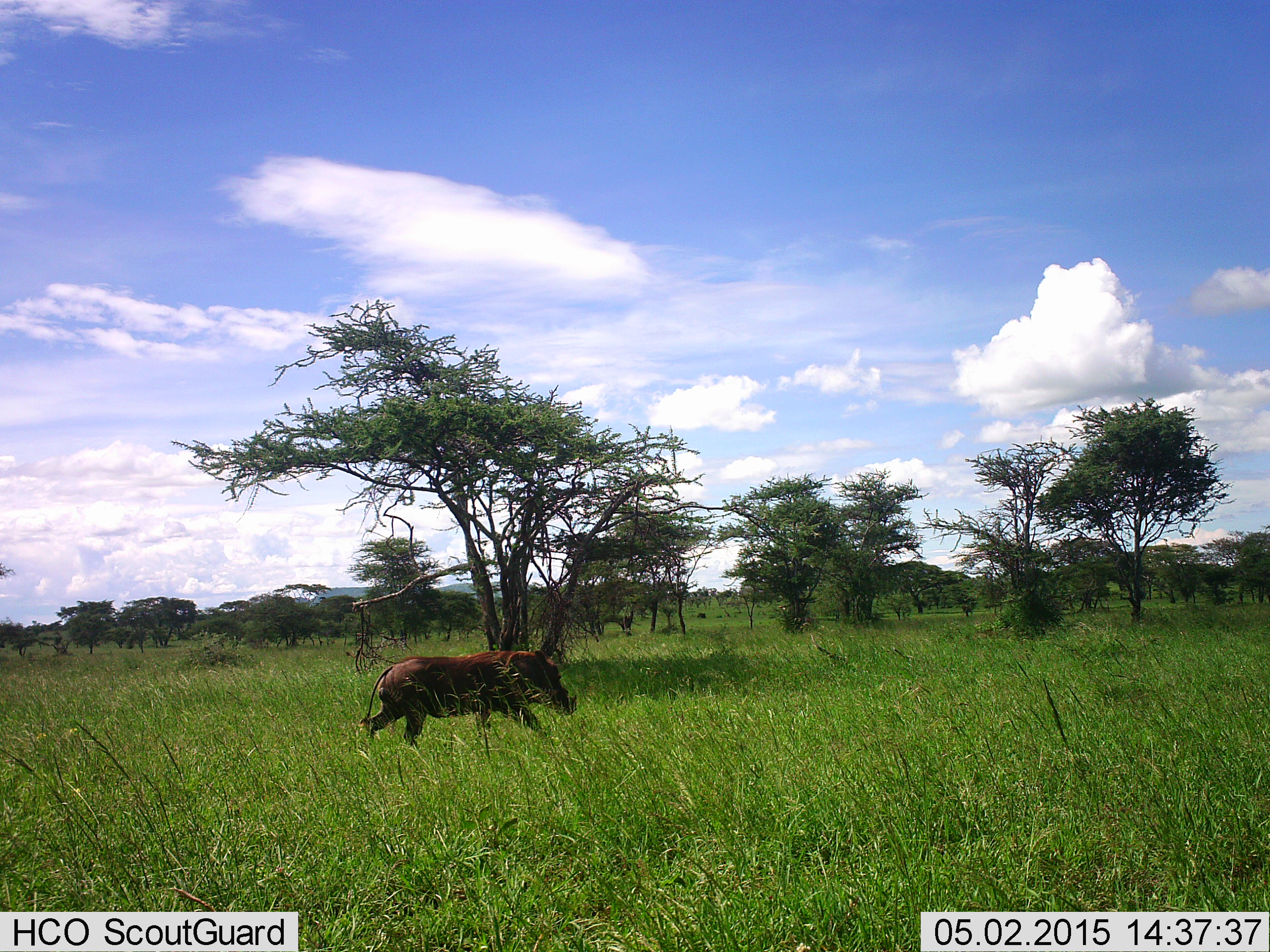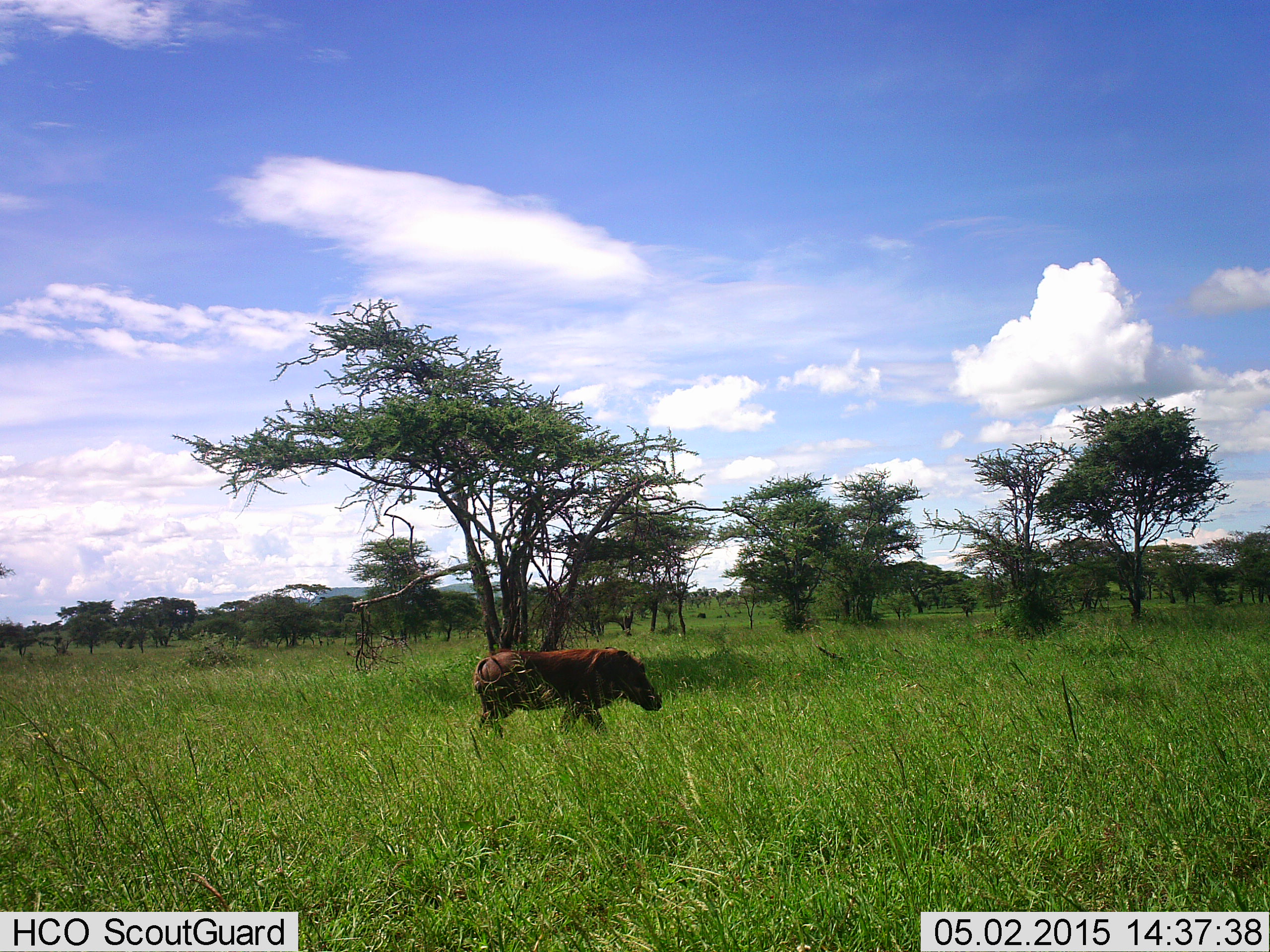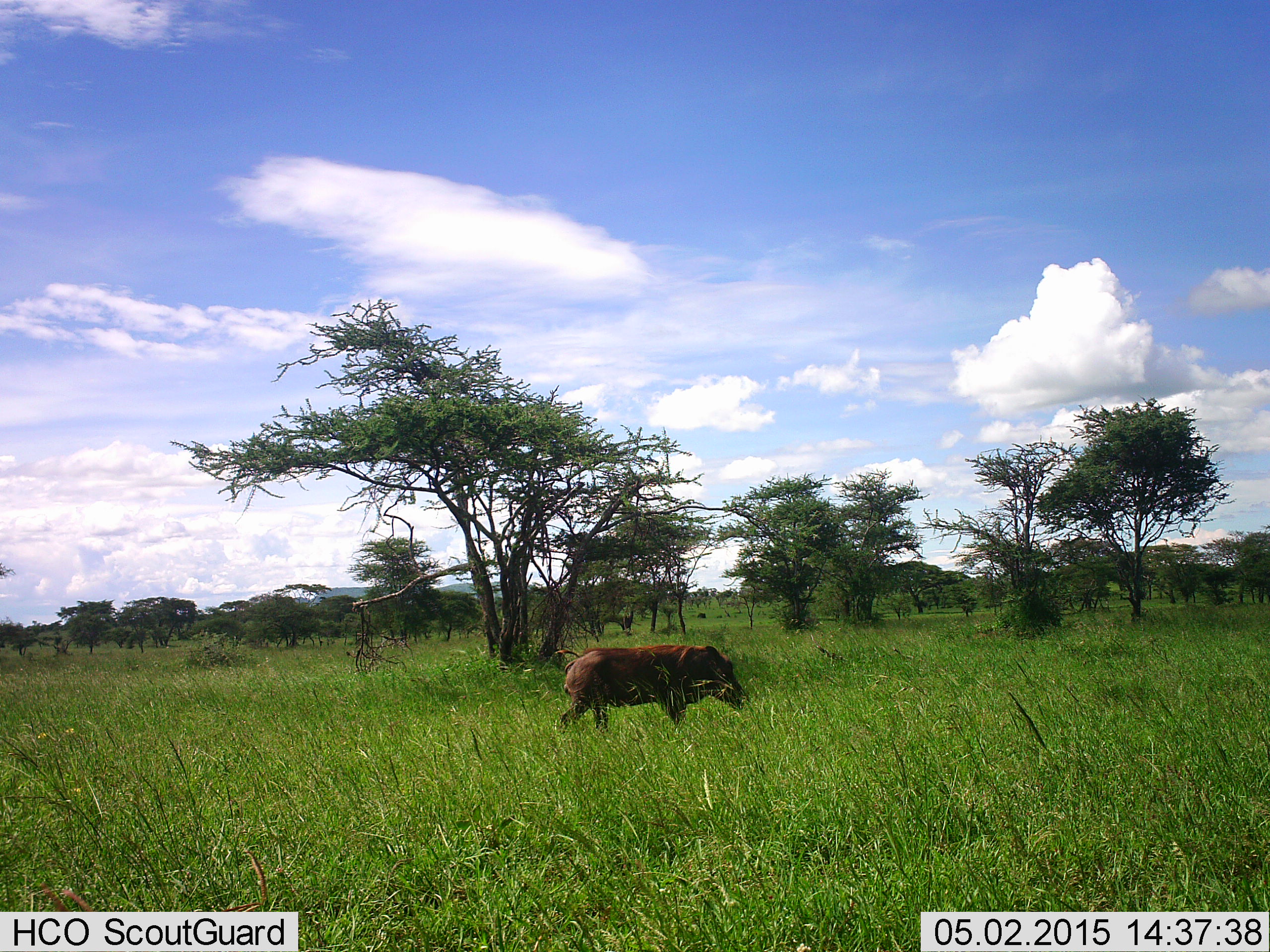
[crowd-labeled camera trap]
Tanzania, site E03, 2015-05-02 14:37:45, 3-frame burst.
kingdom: Animalia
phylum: Chordata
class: Mammalia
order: Artiodactyla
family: Suidae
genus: Phacochoerus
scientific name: Phacochoerus africanus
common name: warthog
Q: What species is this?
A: Warthog (Phacochoerus africanus).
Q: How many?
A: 1.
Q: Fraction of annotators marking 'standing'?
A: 0%.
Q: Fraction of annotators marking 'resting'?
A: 0%.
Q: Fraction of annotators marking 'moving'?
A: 100%.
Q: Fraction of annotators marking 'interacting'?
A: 0%.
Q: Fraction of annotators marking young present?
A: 0%.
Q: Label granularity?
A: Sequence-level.